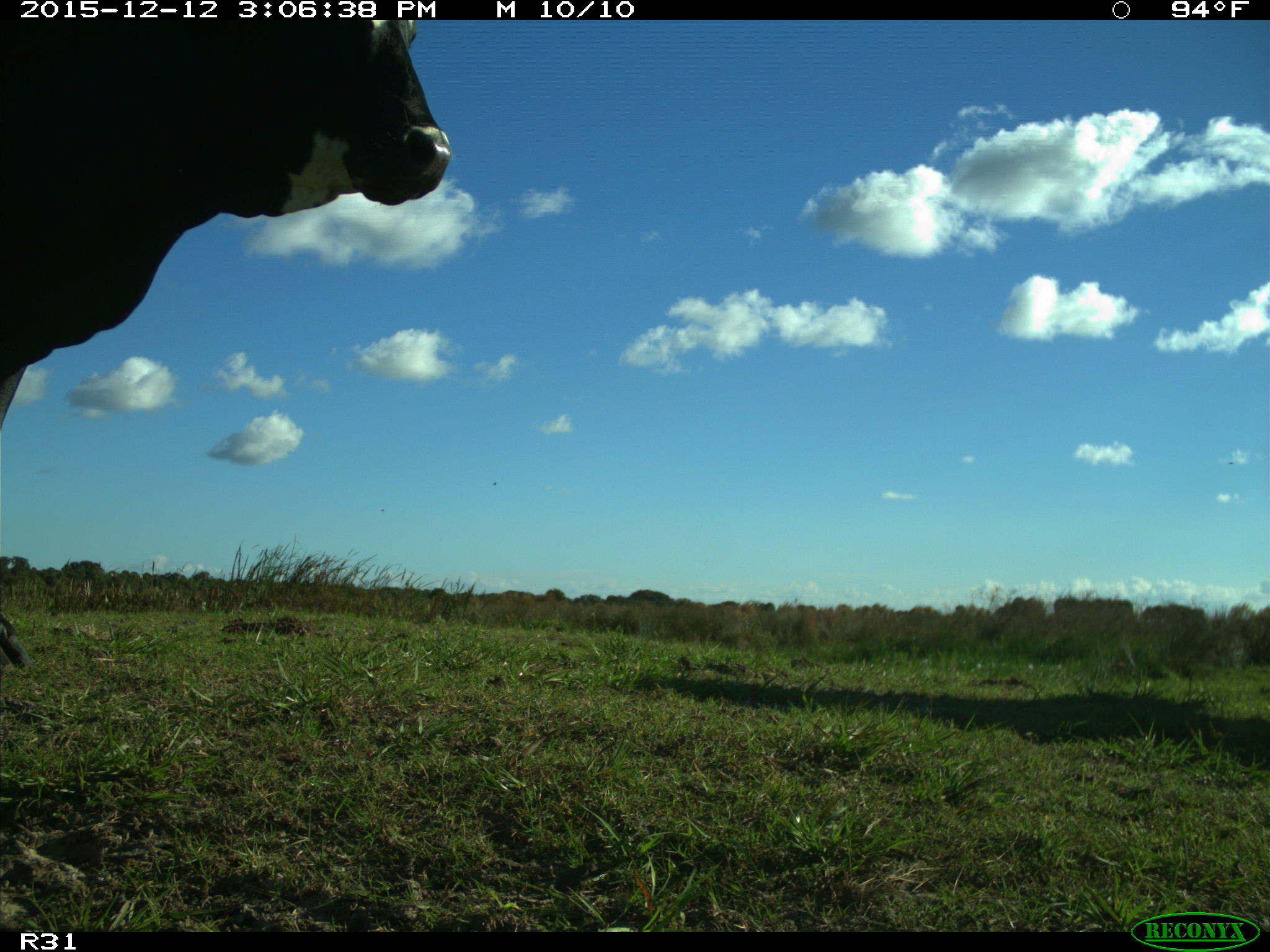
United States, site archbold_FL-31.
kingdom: Animalia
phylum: Chordata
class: Mammalia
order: Artiodactyla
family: Bovidae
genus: Bos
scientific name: Bos taurus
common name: domestic cow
Bos taurus (domestic cow).